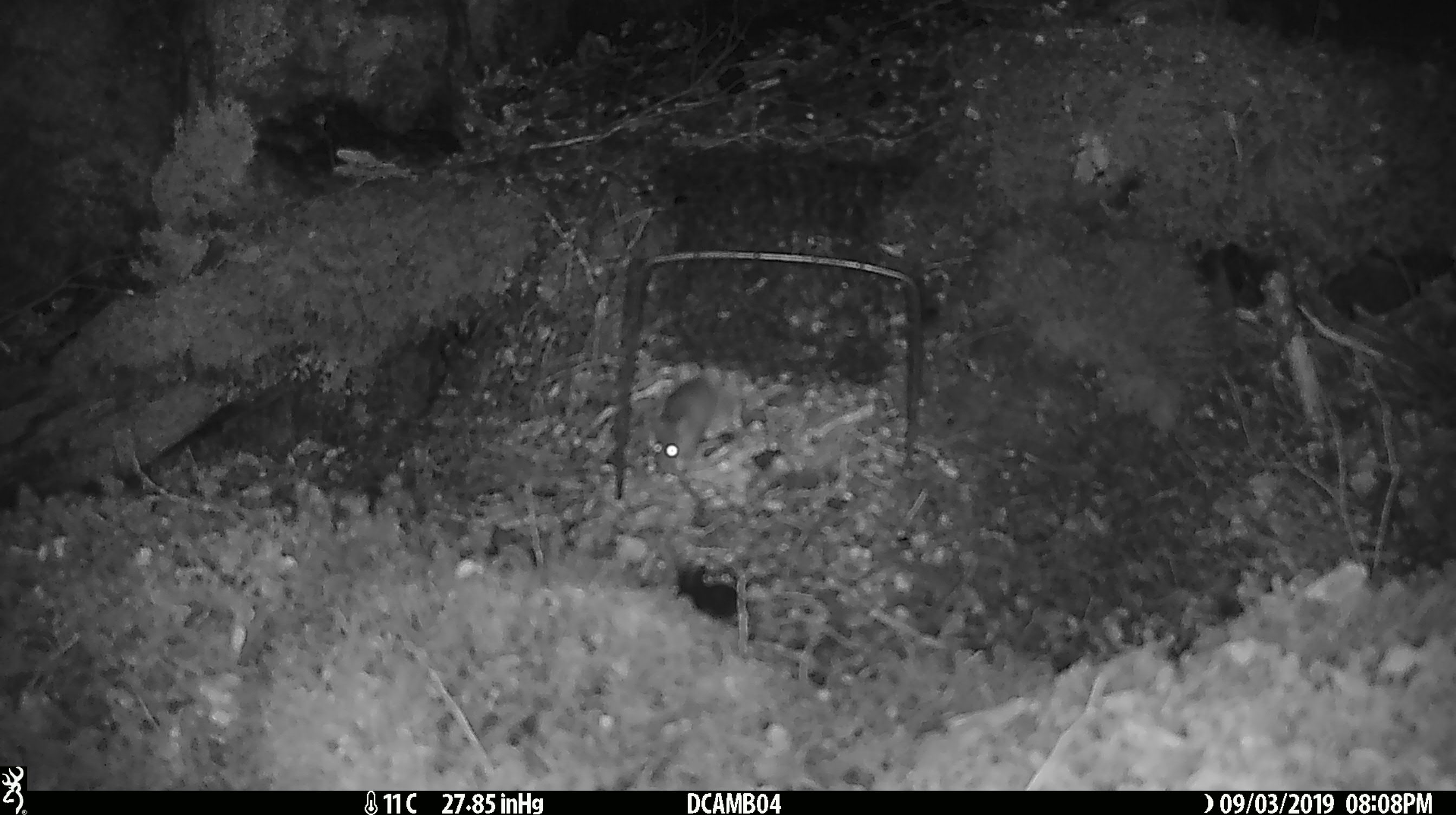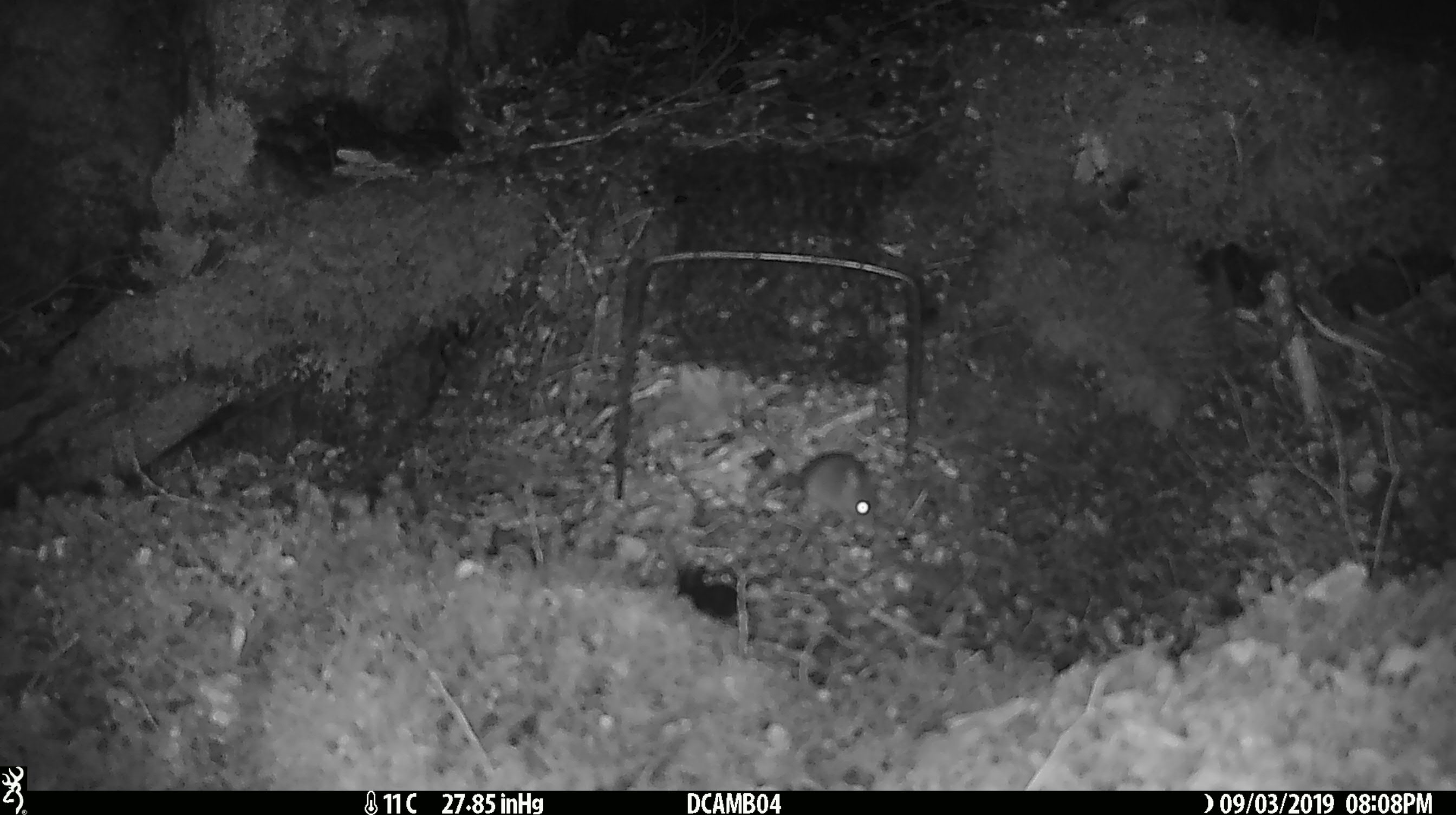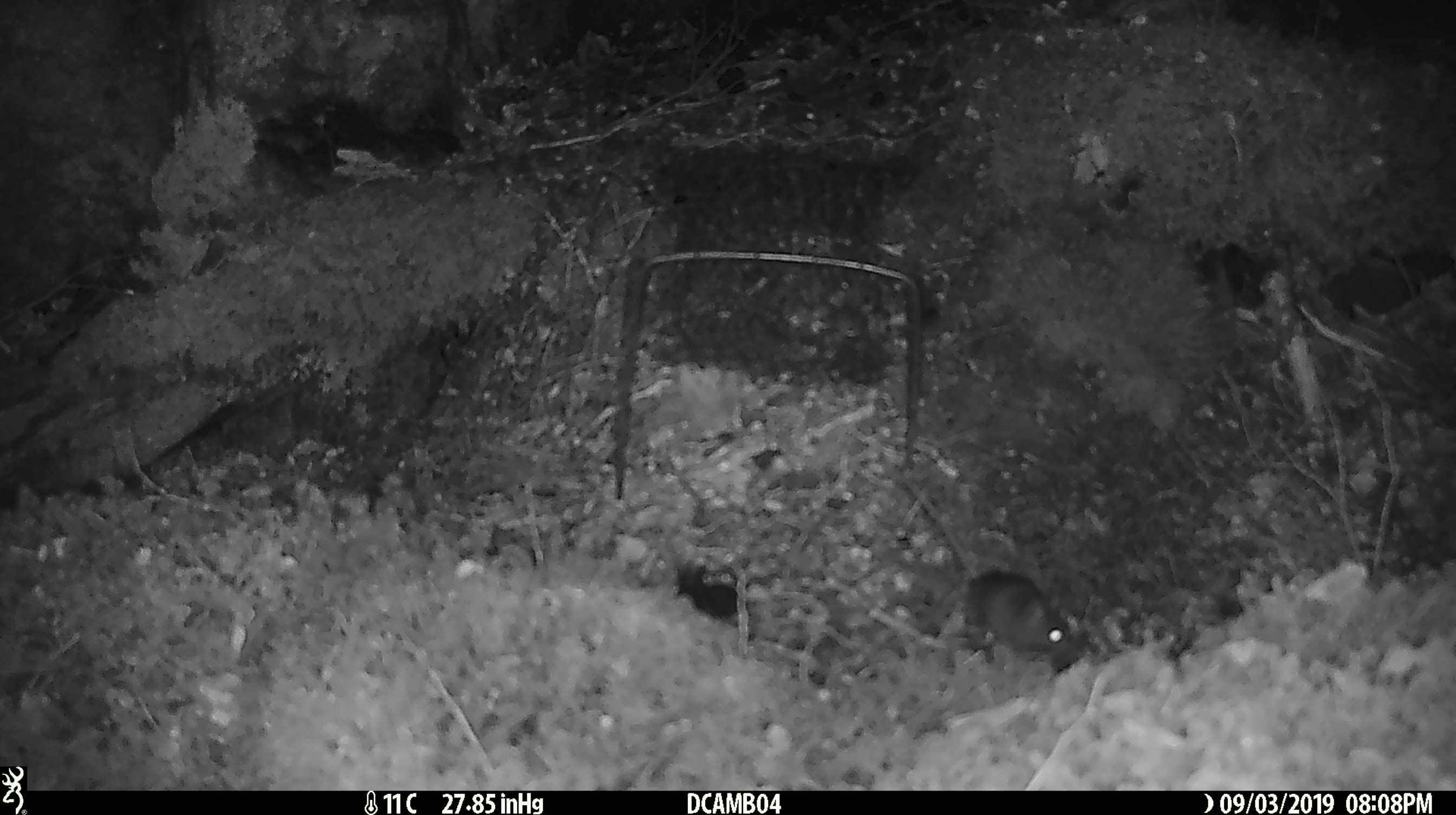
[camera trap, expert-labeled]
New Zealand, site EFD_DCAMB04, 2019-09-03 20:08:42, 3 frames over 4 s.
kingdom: Animalia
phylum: Chordata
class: Mammalia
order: Rodentia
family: Muridae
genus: Mus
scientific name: Mus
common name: mouse